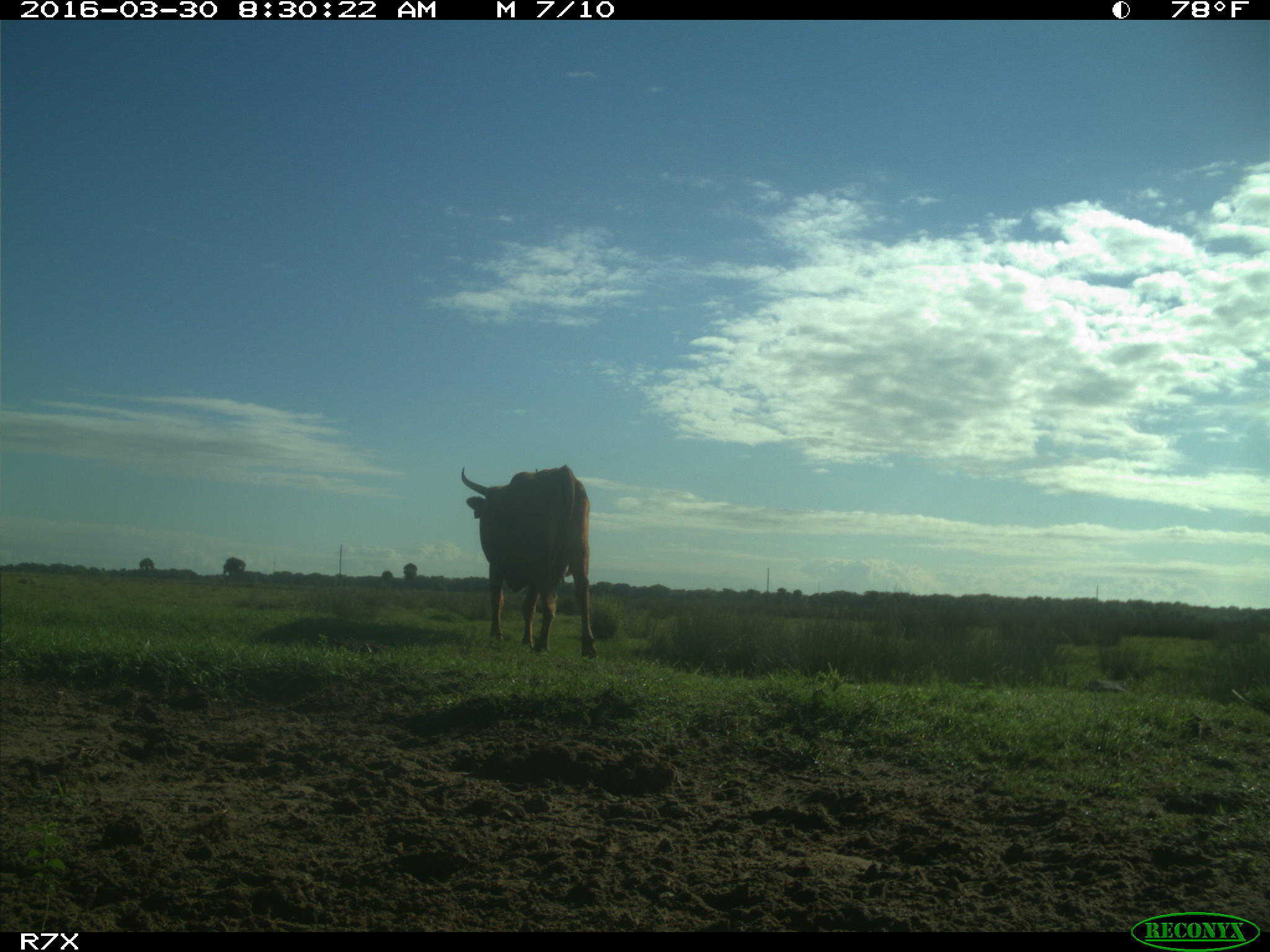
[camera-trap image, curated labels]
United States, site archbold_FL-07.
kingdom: Animalia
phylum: Chordata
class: Mammalia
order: Artiodactyla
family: Bovidae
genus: Bos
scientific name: Bos taurus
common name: domestic cow